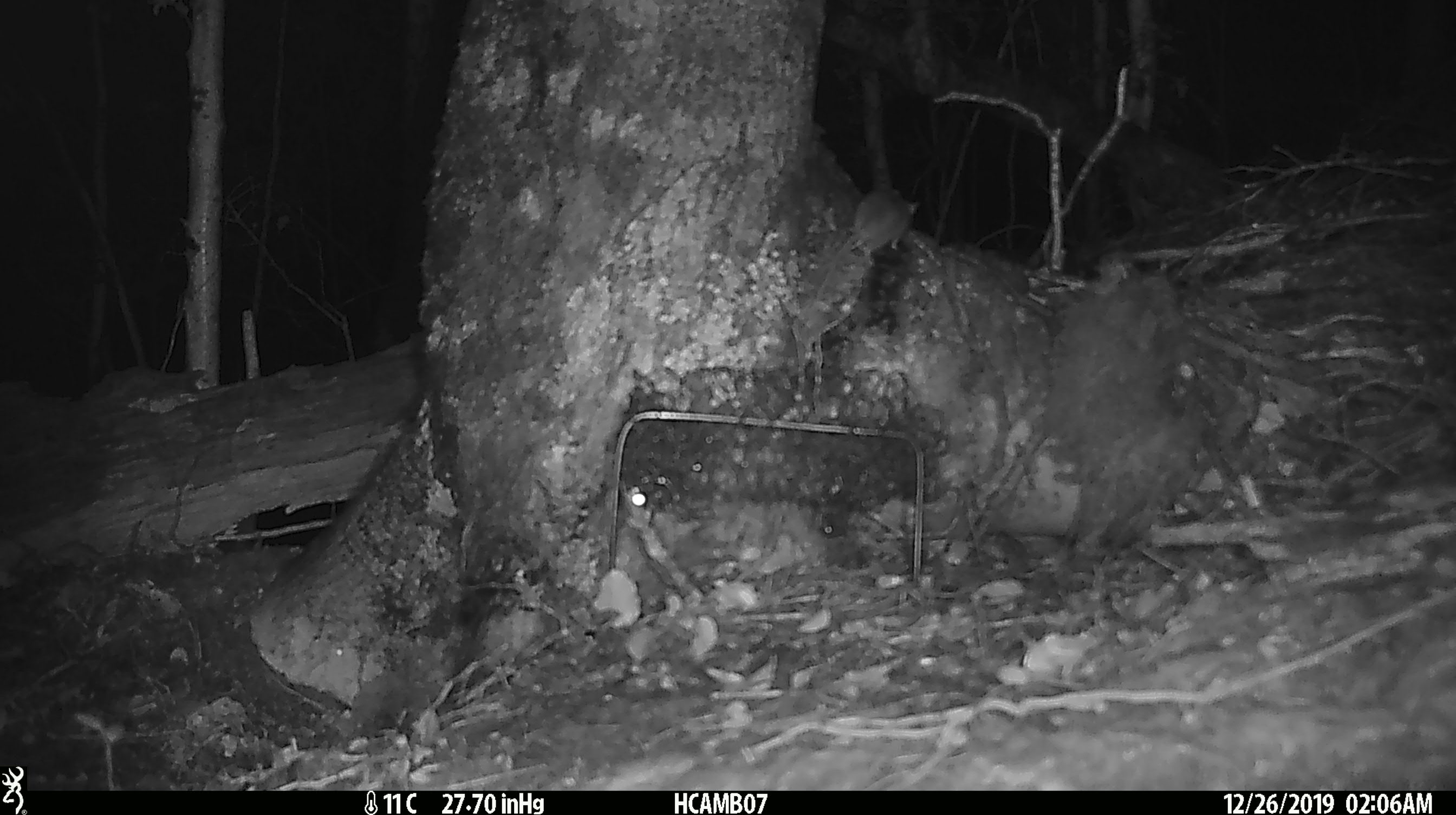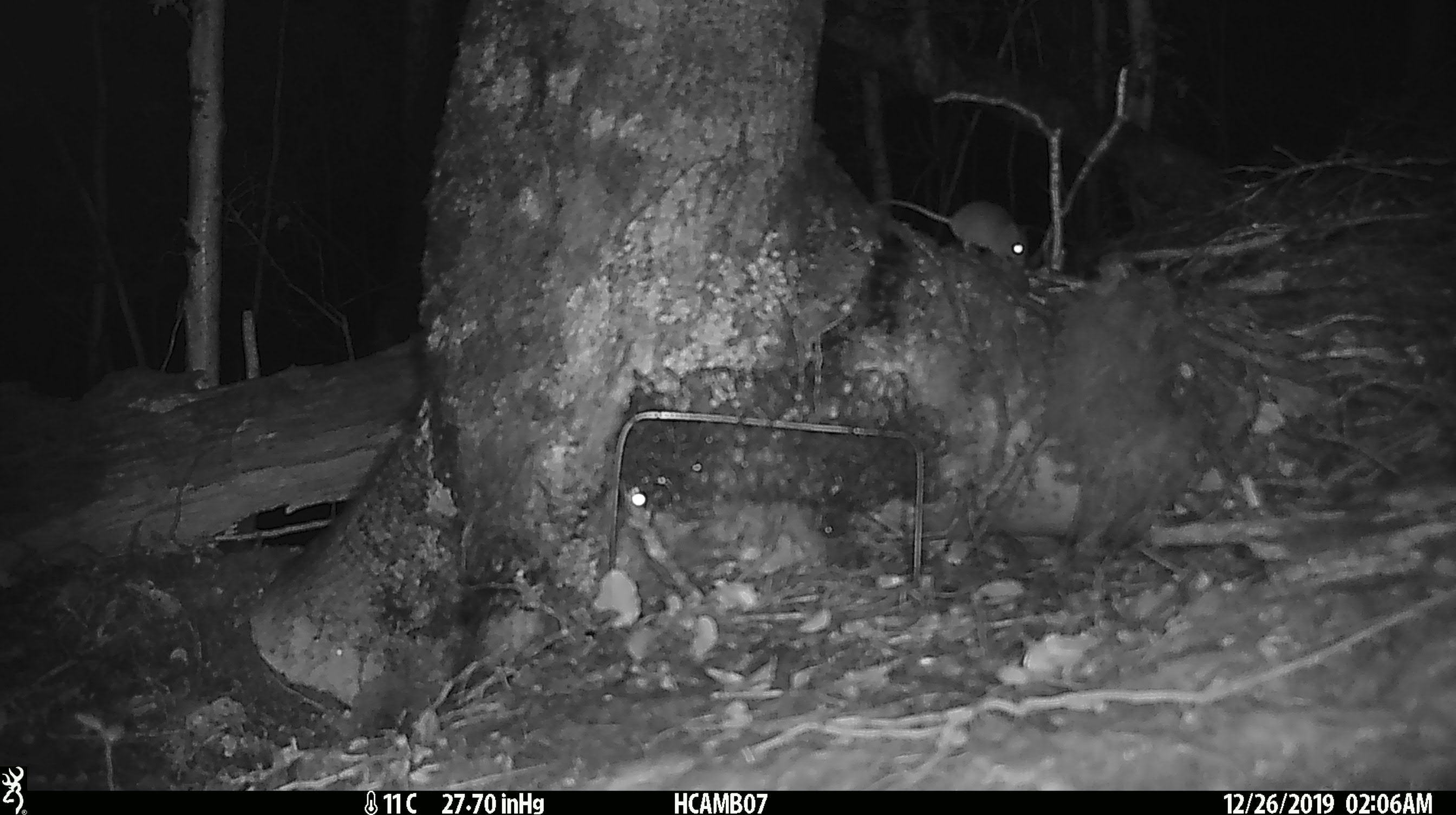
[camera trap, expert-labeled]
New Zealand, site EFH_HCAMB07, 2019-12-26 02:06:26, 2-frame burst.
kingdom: Animalia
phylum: Chordata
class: Mammalia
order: Rodentia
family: Muridae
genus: Mus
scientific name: Mus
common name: mouse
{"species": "mouse (Mus)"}